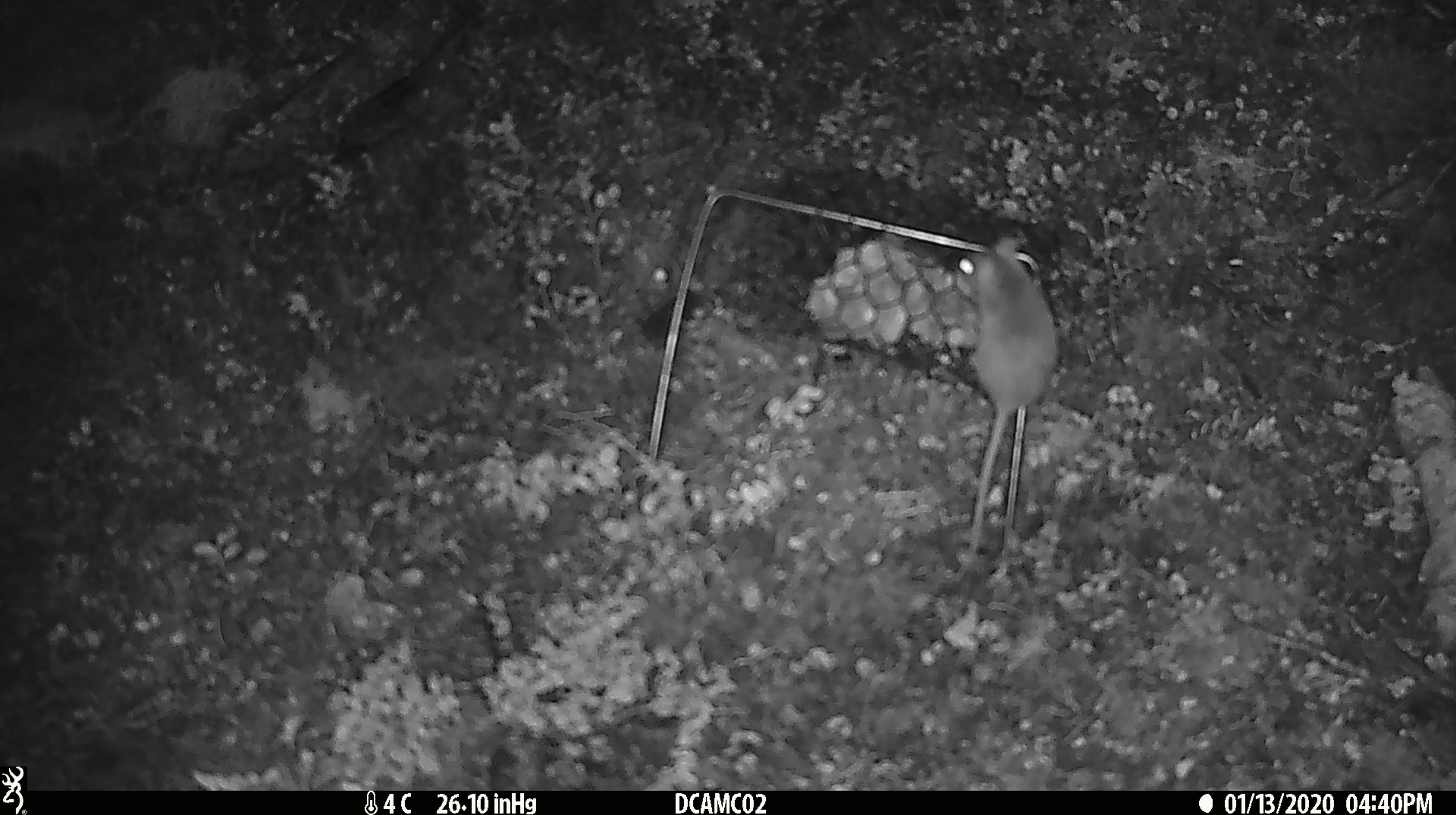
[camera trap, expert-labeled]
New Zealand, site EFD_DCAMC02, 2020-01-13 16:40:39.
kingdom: Animalia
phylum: Chordata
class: Mammalia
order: Rodentia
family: Muridae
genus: Mus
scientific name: Mus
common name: mouse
Mouse (Mus).